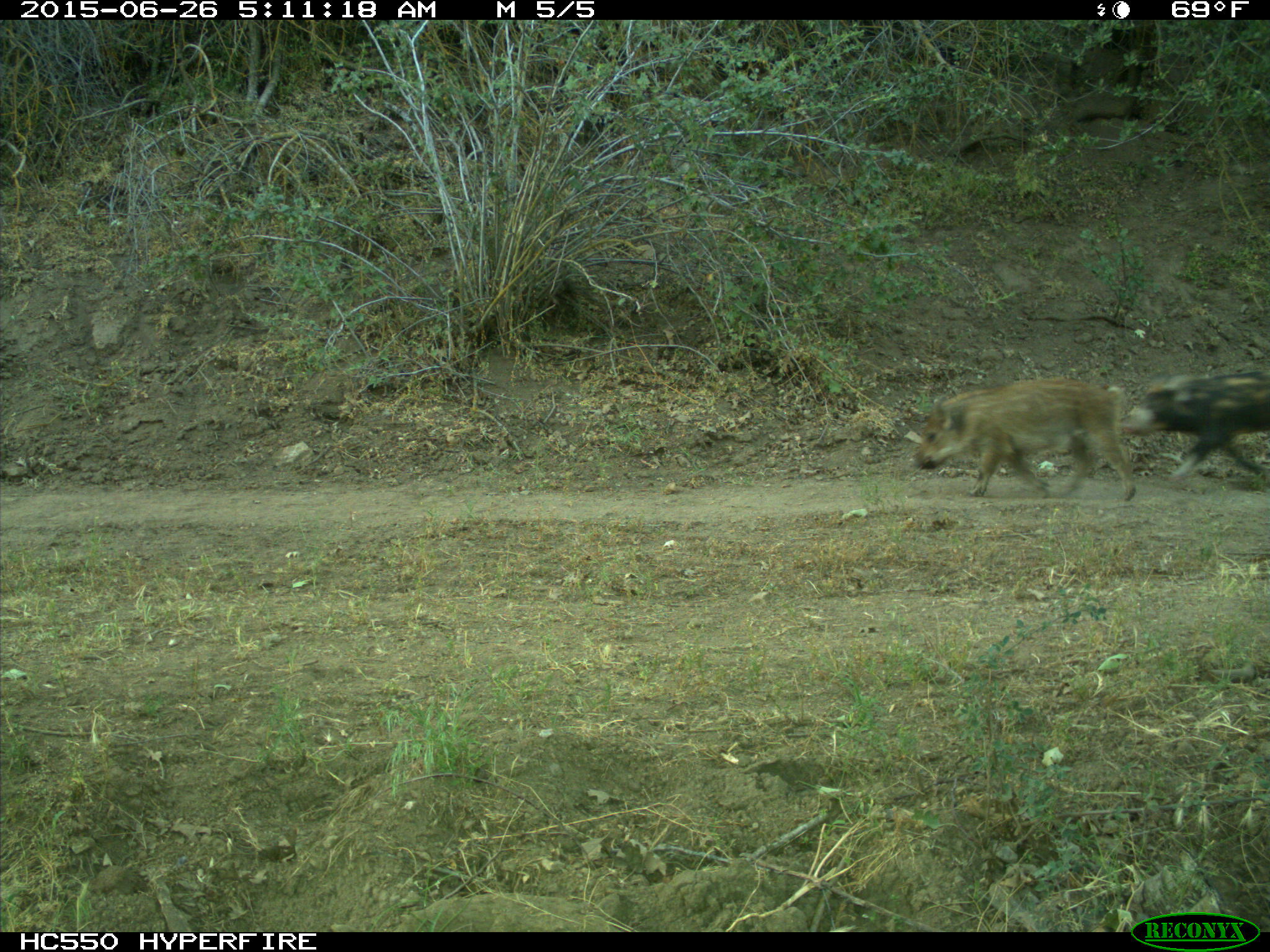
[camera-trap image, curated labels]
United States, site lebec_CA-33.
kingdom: Animalia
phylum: Chordata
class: Mammalia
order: Artiodactyla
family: Suidae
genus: Sus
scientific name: Sus scrofa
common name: wild boar